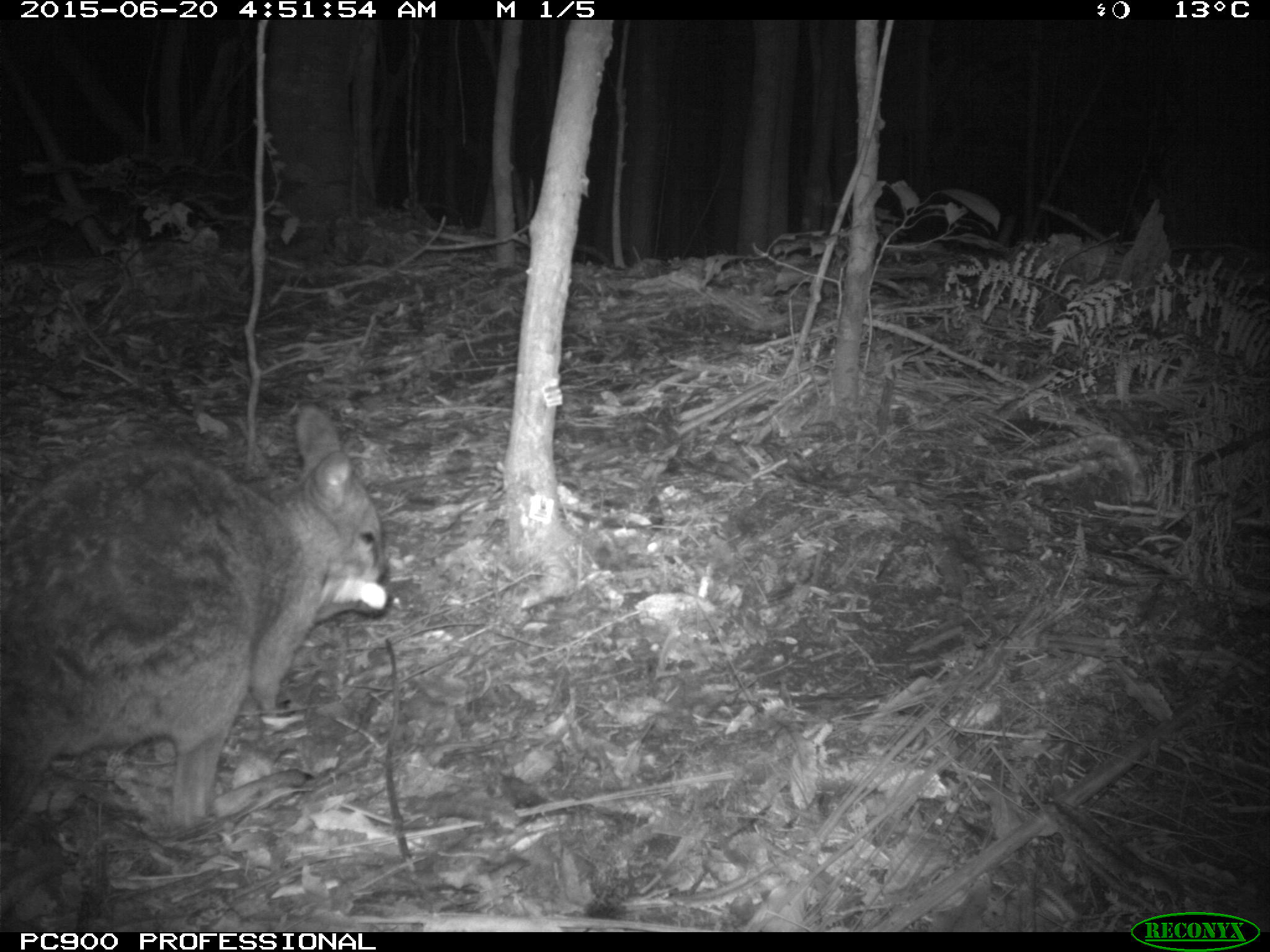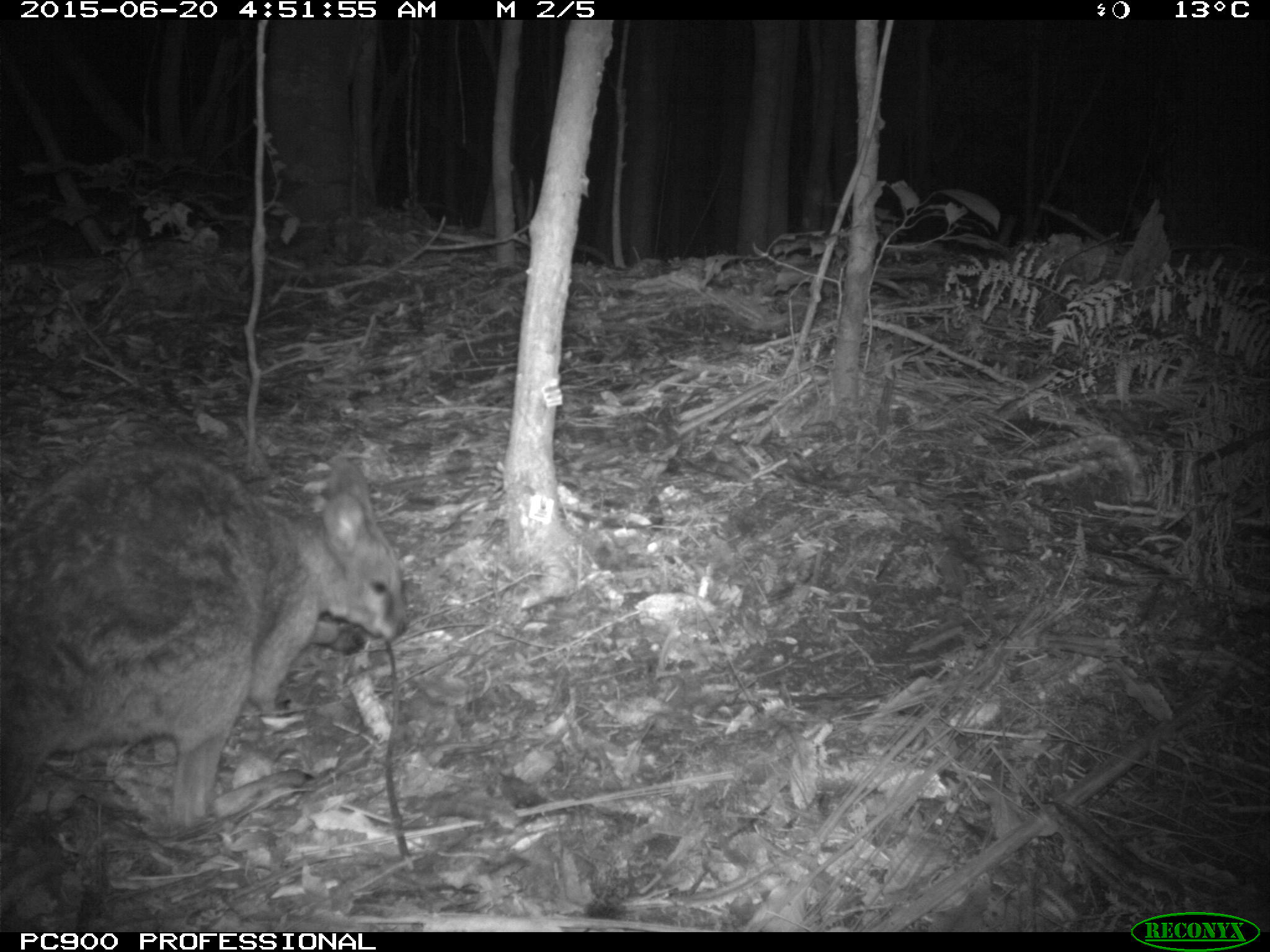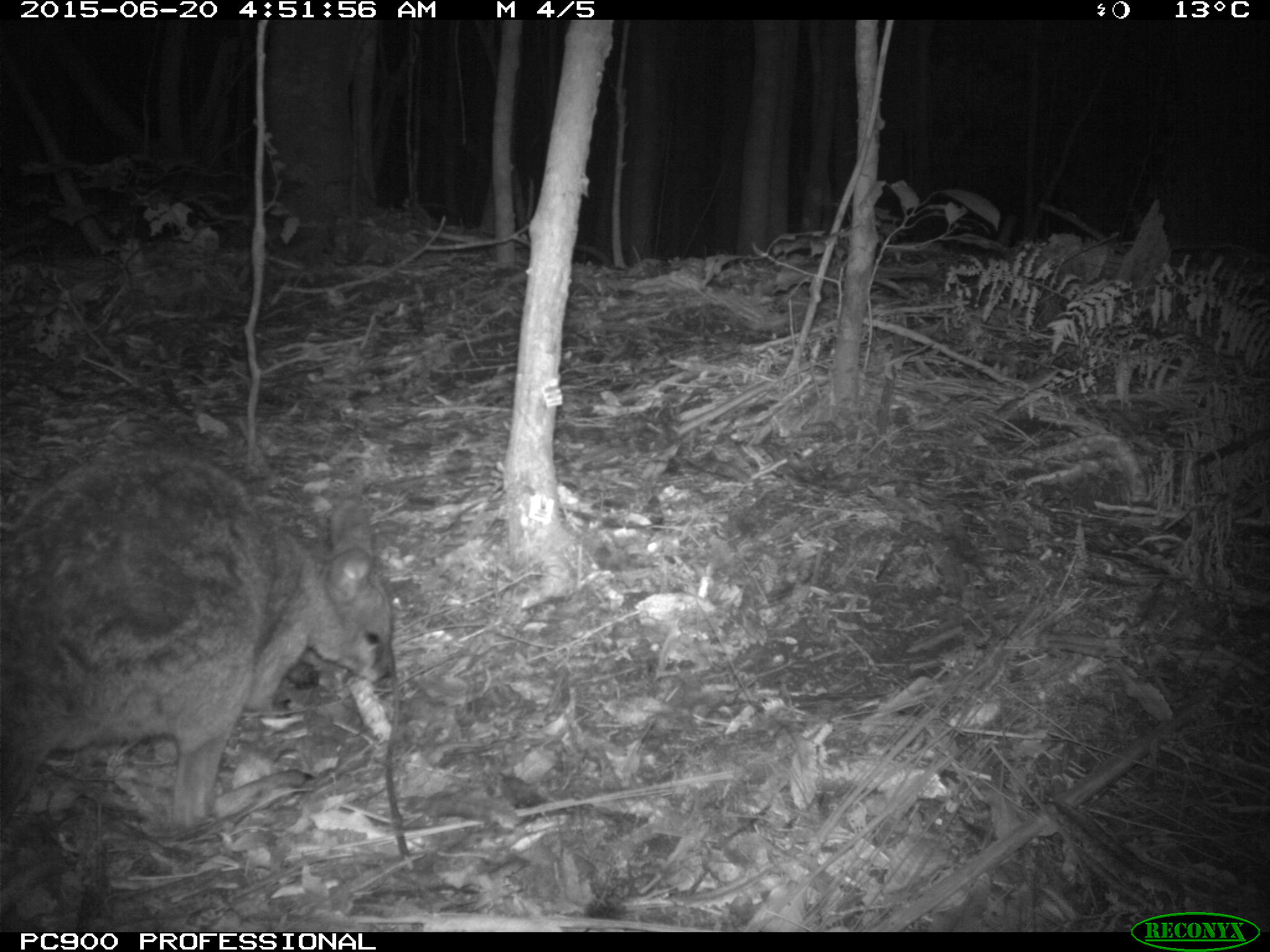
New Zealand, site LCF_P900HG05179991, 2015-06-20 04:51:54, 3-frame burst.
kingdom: Animalia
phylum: Chordata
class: Mammalia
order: Diprotodontia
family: Macropodidae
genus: Notamacropus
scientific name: Notamacropus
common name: wallaby